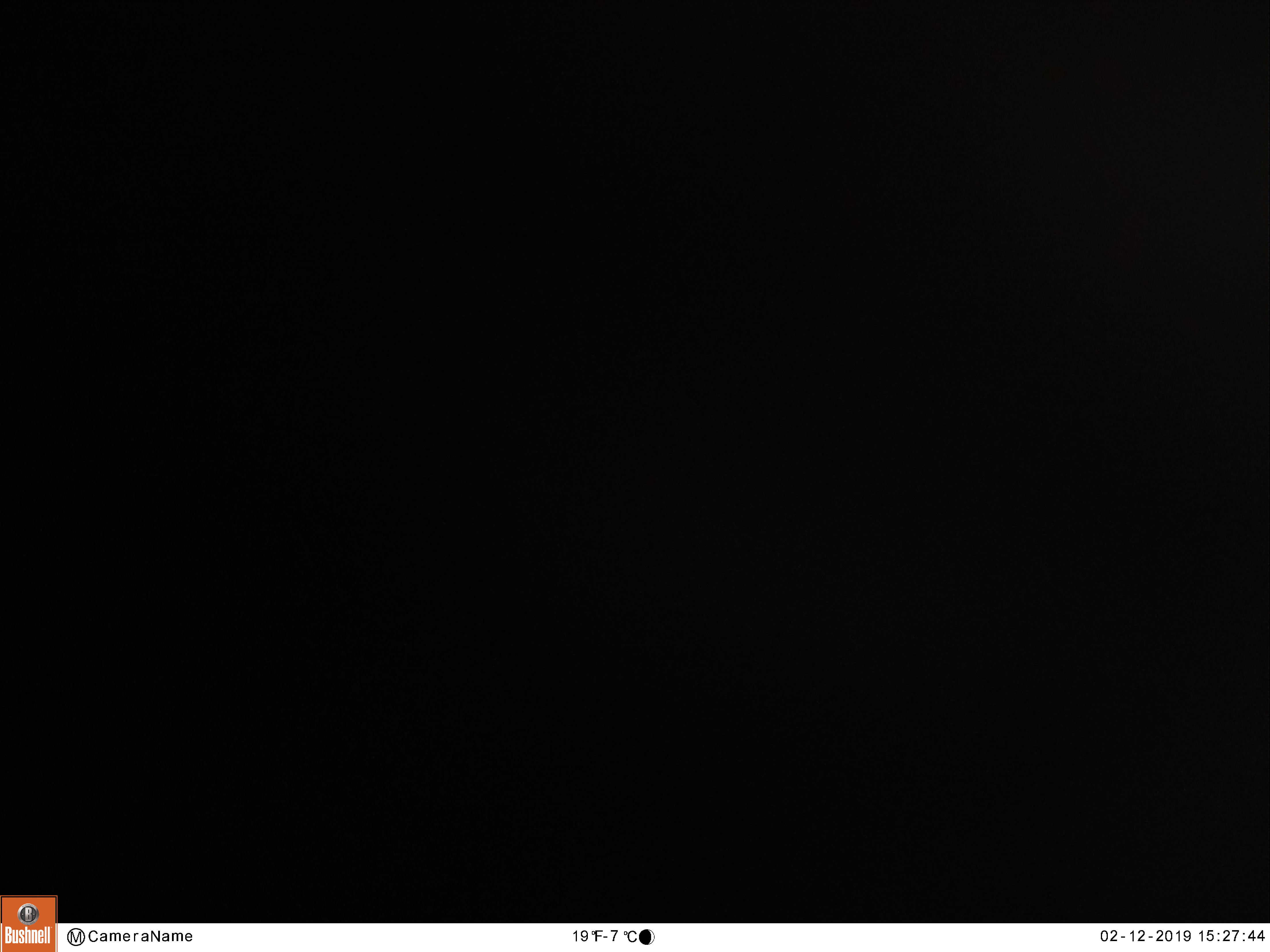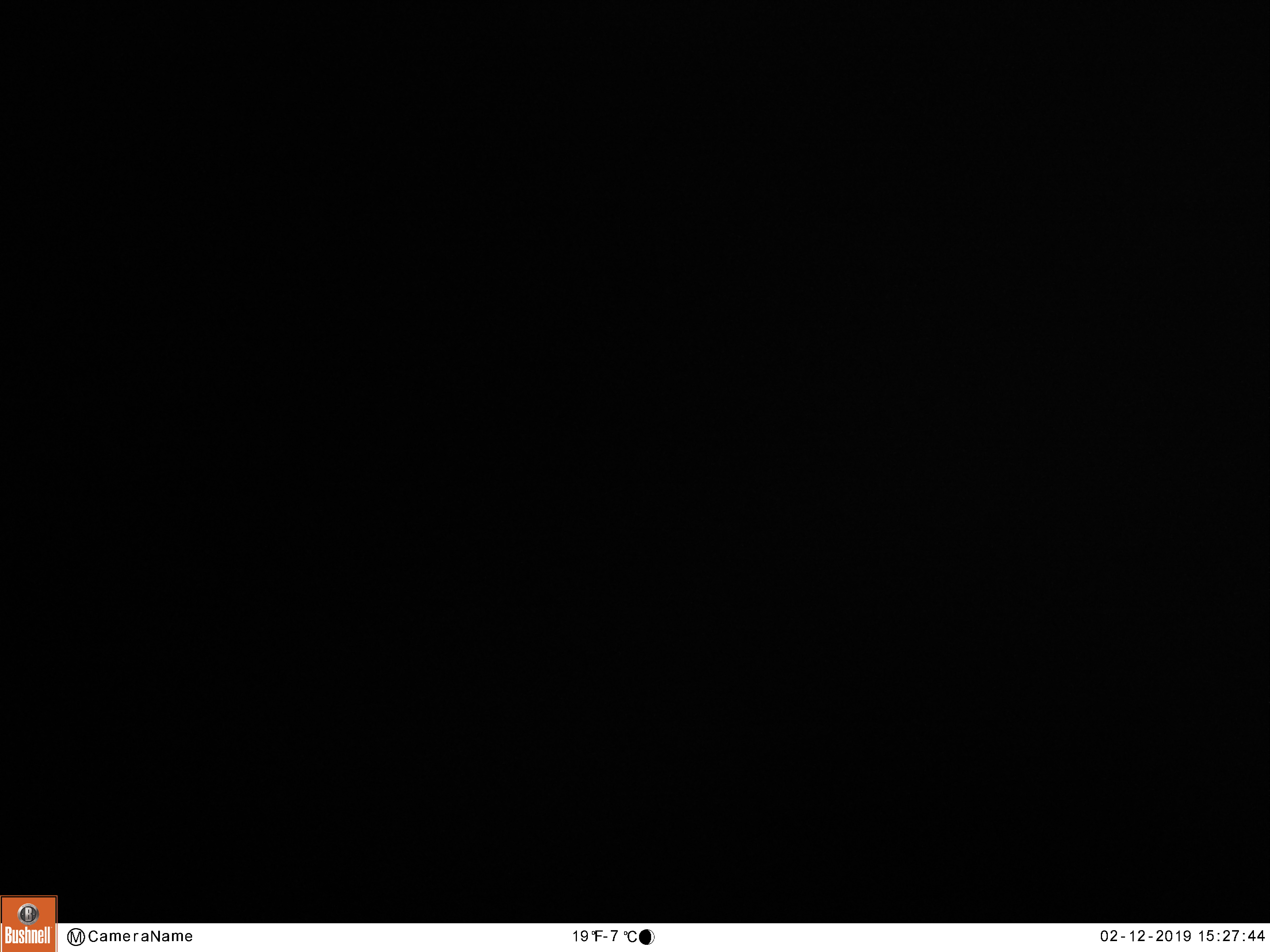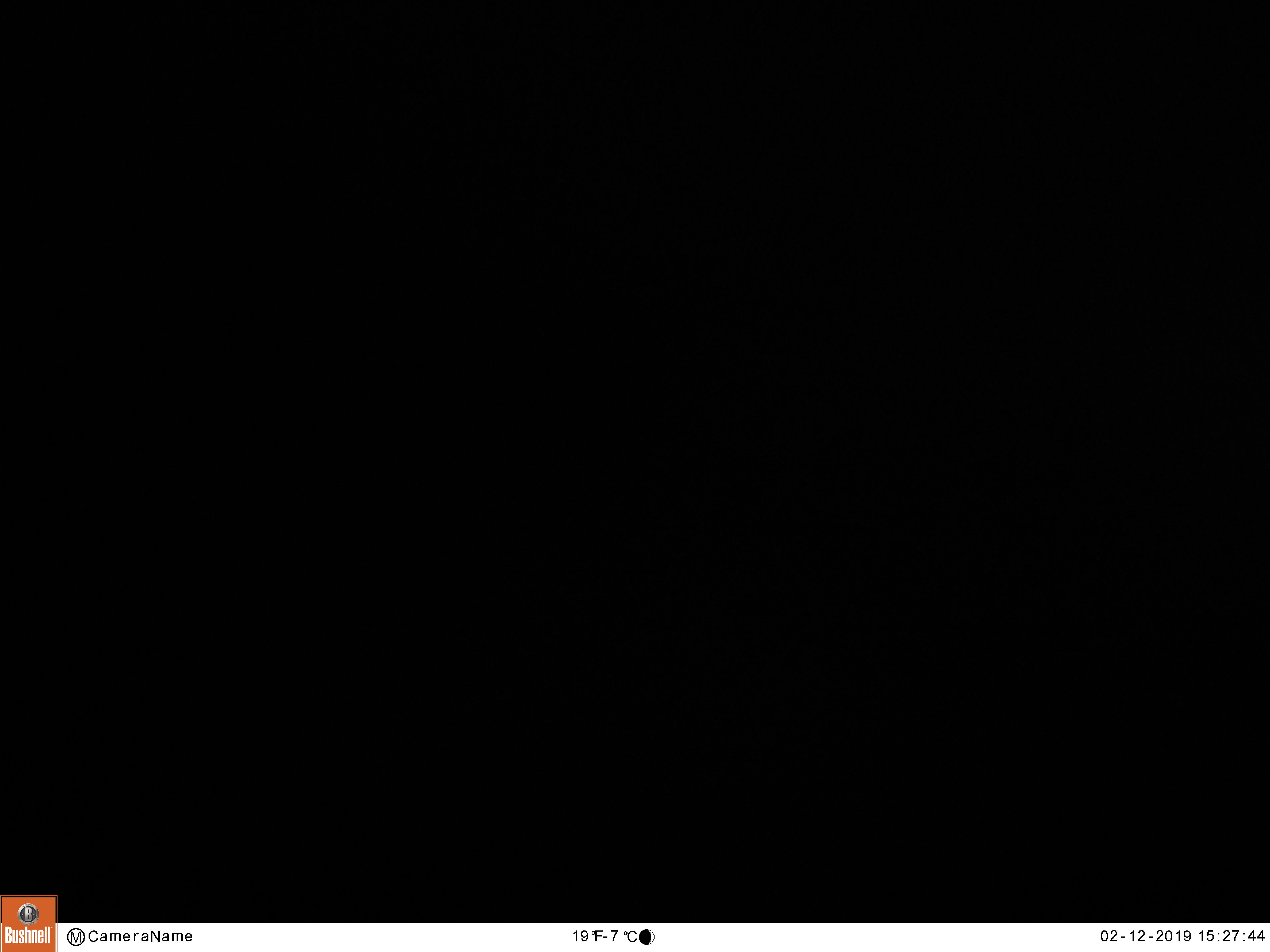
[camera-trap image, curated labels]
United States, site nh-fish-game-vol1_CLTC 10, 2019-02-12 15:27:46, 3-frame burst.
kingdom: Animalia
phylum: Chordata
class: Mammalia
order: Artiodactyla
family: Cervidae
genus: Alces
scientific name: Alces alces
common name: moose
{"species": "moose (Alces alces)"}